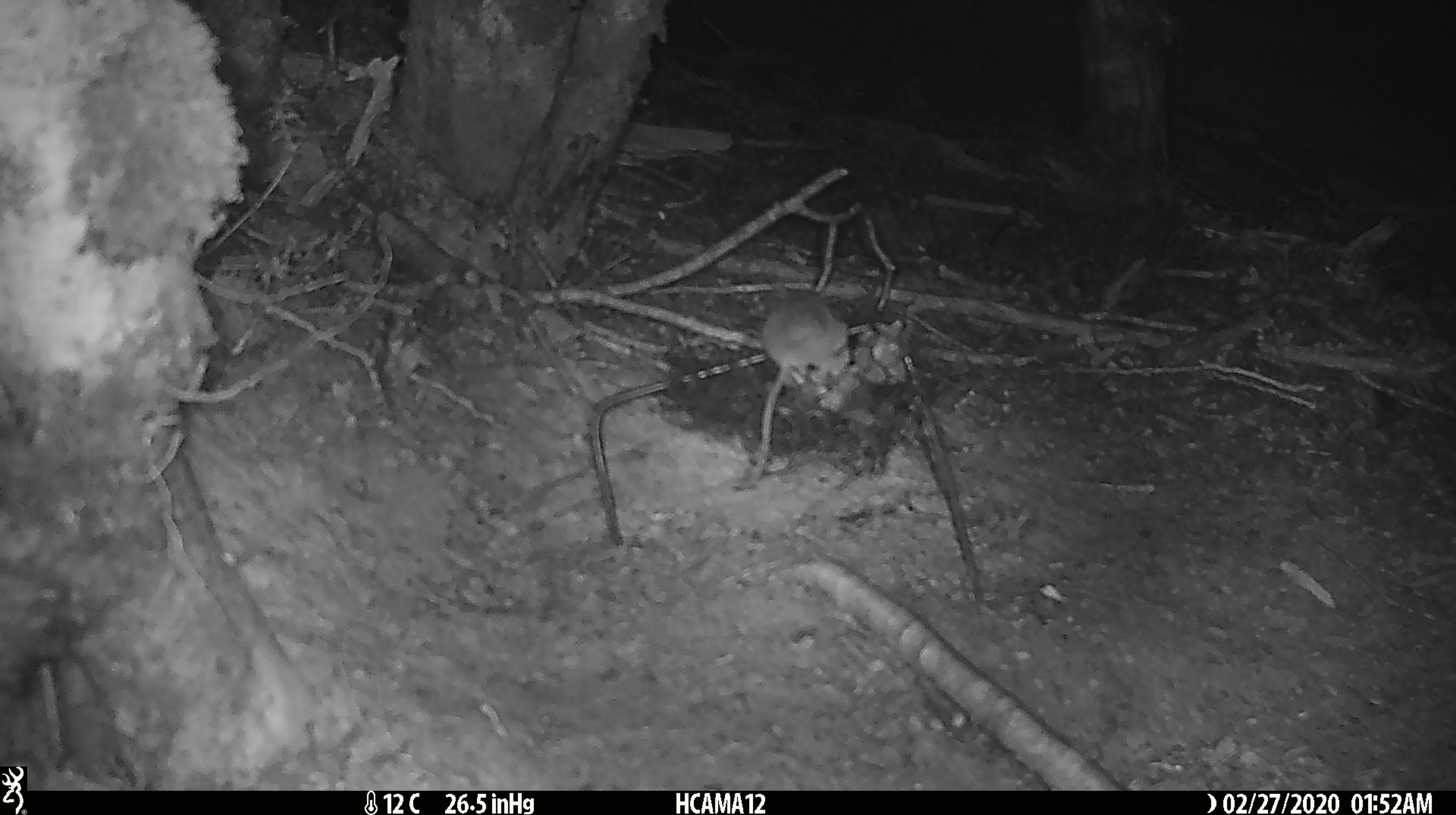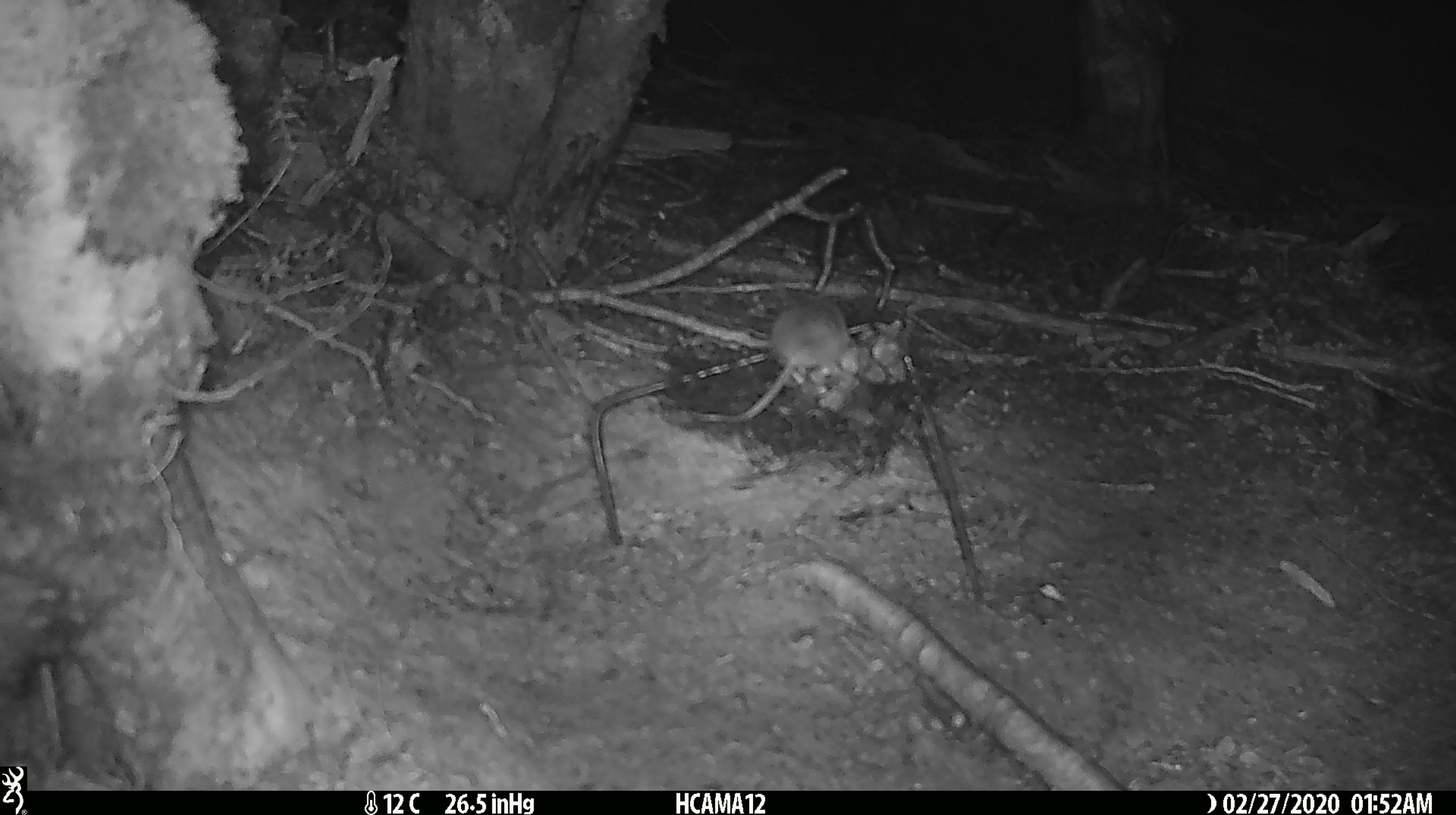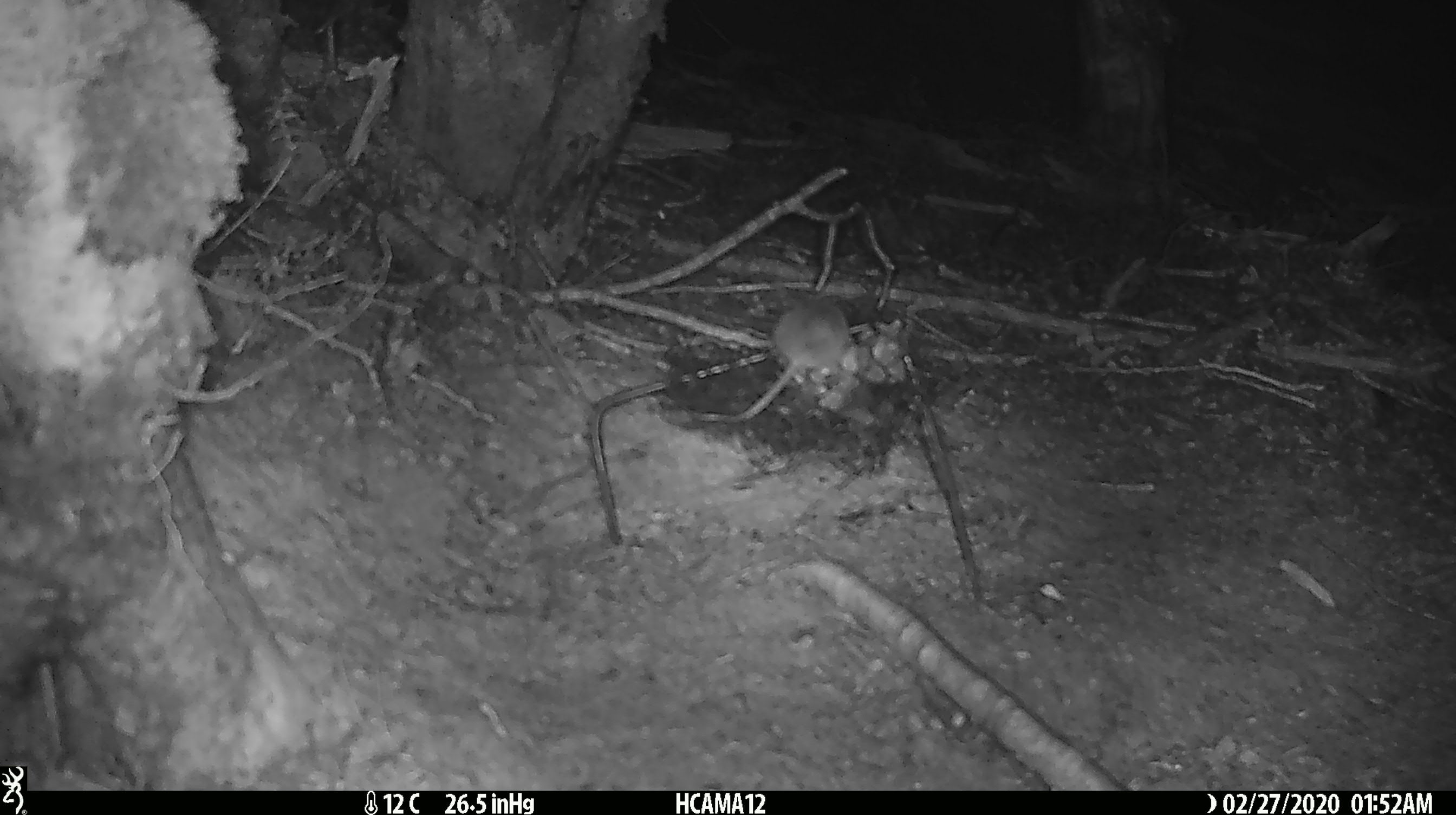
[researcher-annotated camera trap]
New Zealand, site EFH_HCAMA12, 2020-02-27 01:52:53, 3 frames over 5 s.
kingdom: Animalia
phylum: Chordata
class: Mammalia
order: Rodentia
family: Muridae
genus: Mus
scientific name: Mus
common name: mouse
Mouse (Mus).